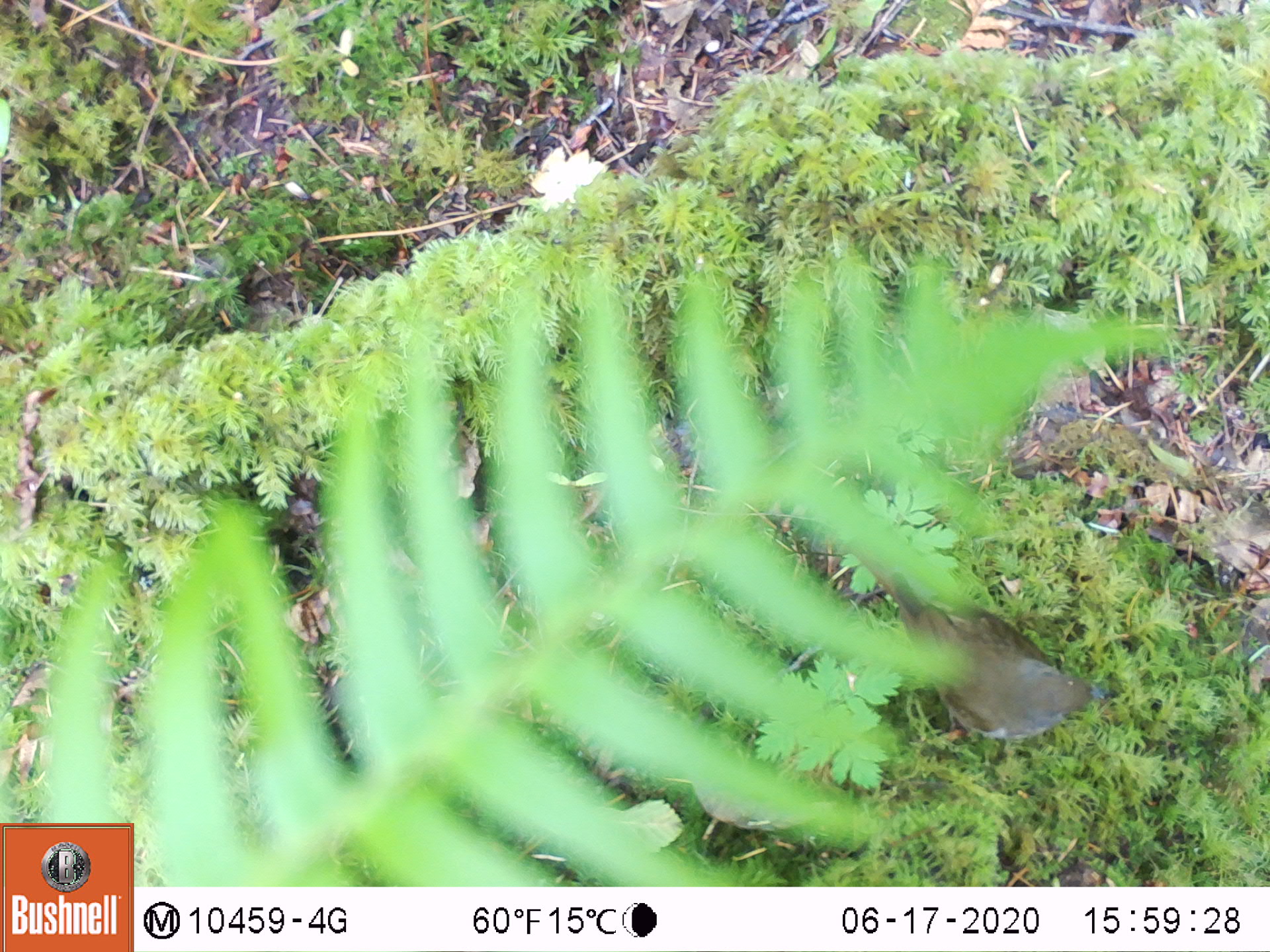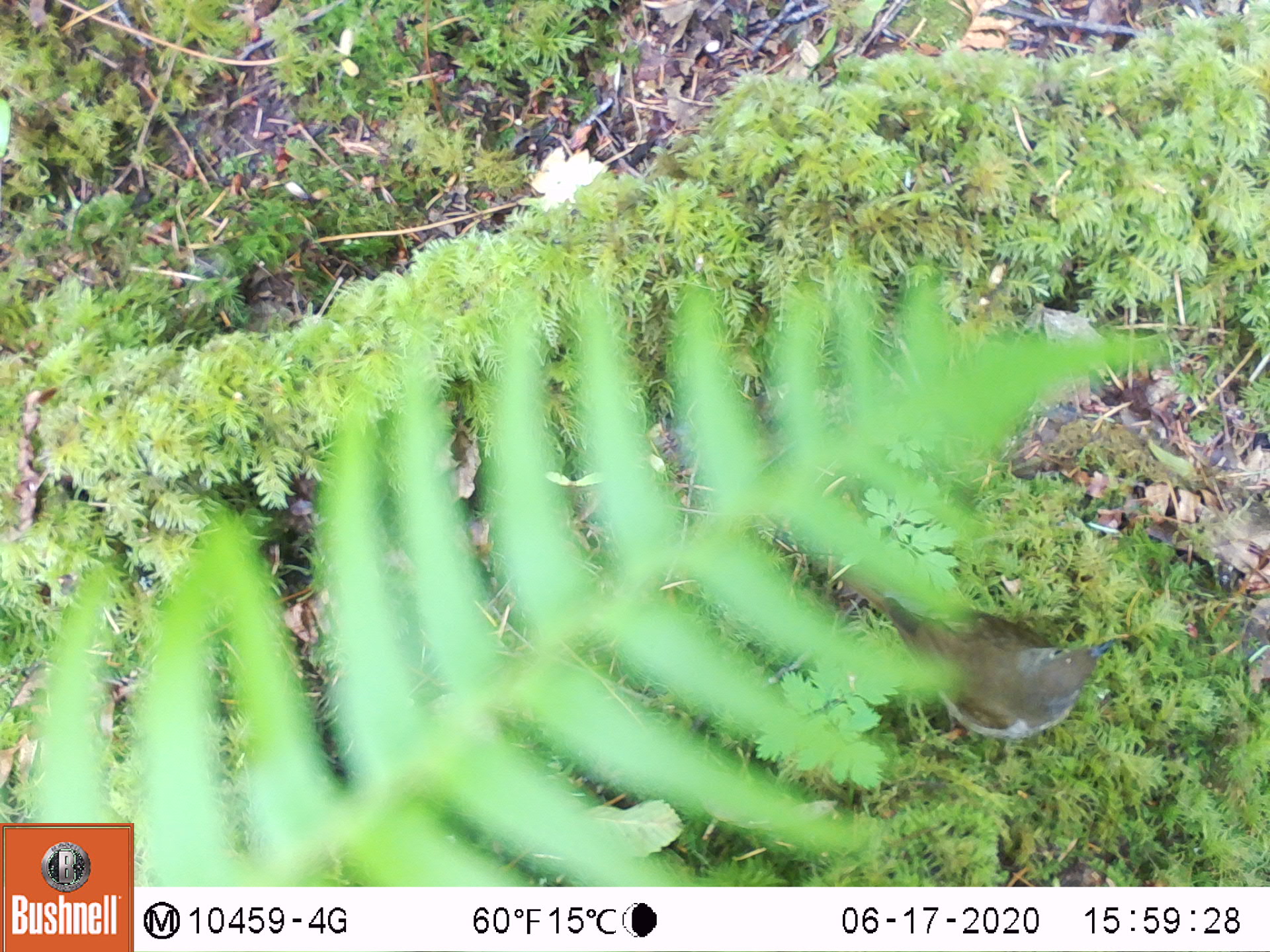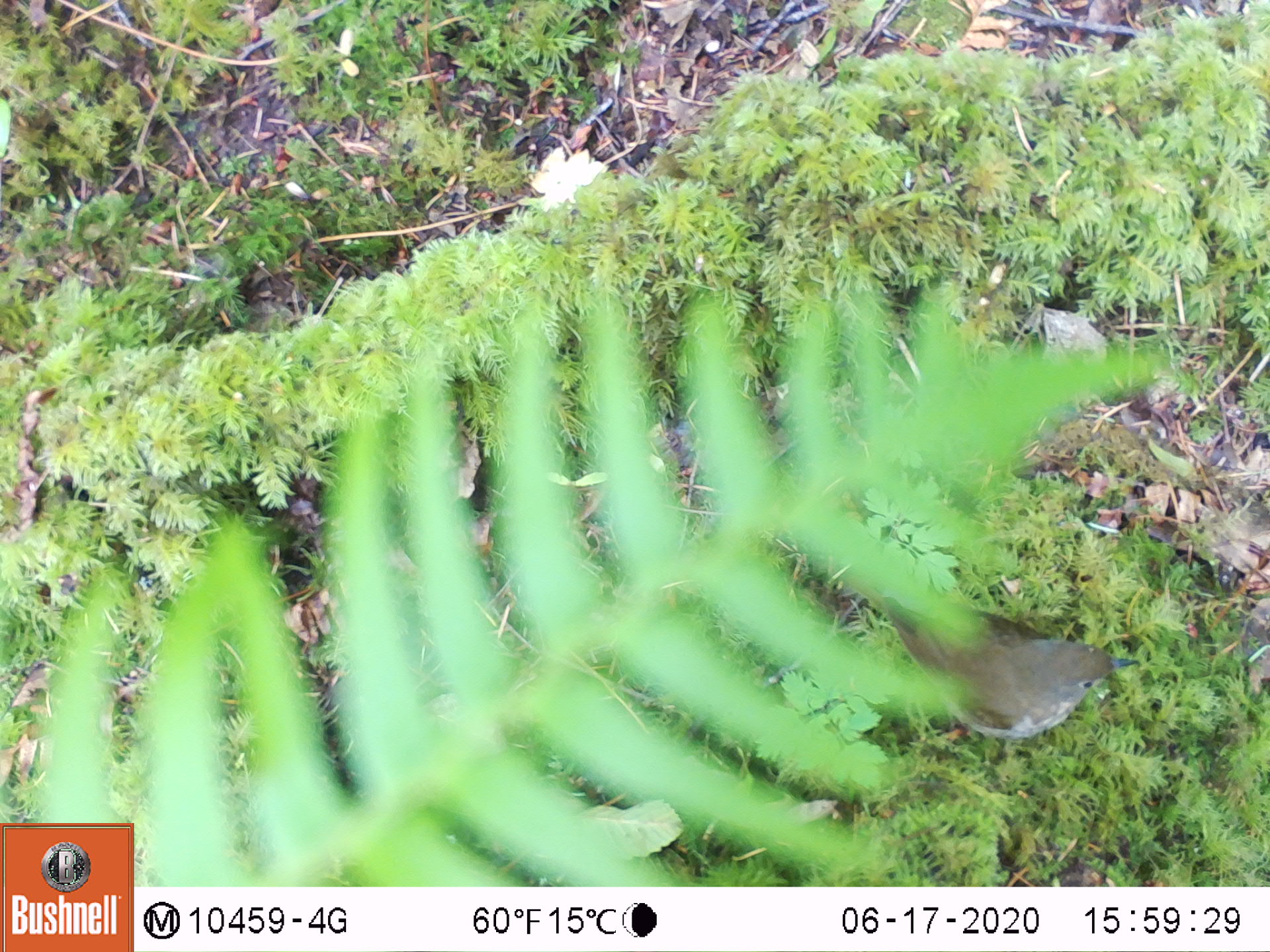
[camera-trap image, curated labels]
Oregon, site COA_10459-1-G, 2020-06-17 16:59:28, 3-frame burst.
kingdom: Animalia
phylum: Chordata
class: Aves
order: Passeriformes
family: Turdidae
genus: Catharus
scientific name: Catharus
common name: brown thrushes and nightingale-thrushes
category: catharus species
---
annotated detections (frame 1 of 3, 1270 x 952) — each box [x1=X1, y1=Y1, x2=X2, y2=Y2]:
catharus species: [x1=890, y1=589, x2=1099, y2=755]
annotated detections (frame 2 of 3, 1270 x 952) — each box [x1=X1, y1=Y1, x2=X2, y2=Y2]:
catharus species: [x1=878, y1=595, x2=1115, y2=740]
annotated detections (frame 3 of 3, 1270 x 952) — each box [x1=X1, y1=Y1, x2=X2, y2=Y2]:
catharus species: [x1=882, y1=596, x2=1133, y2=744]